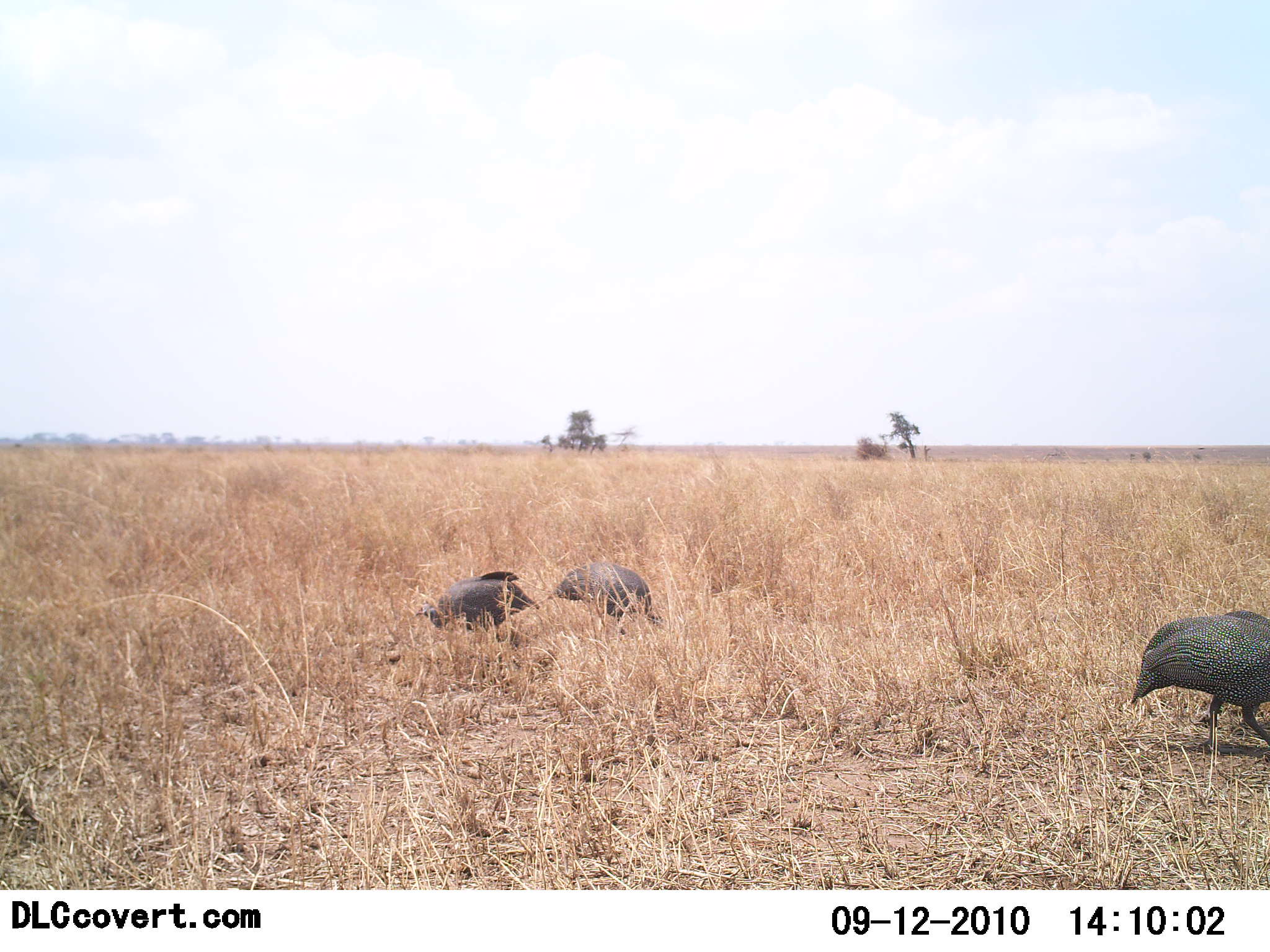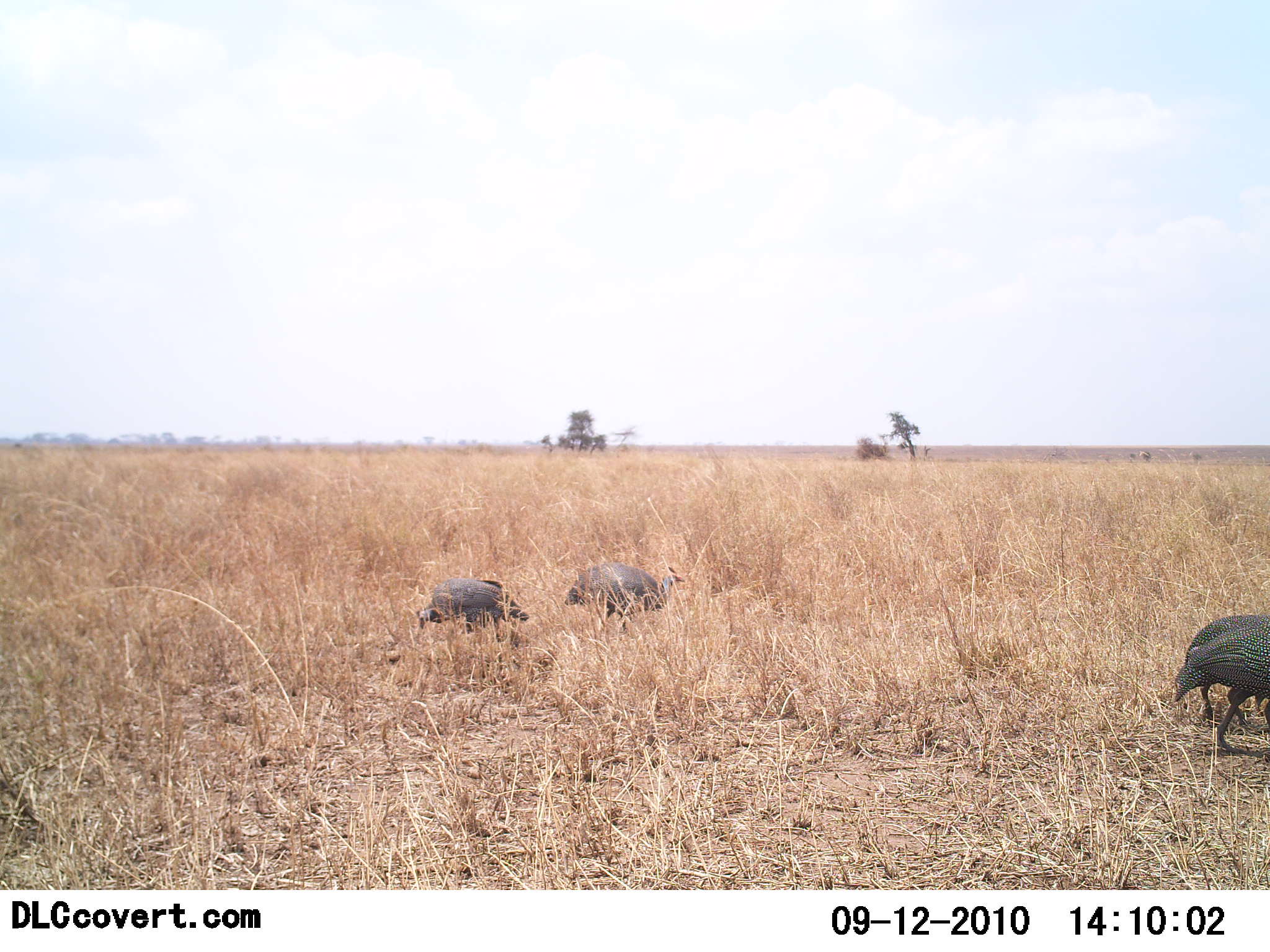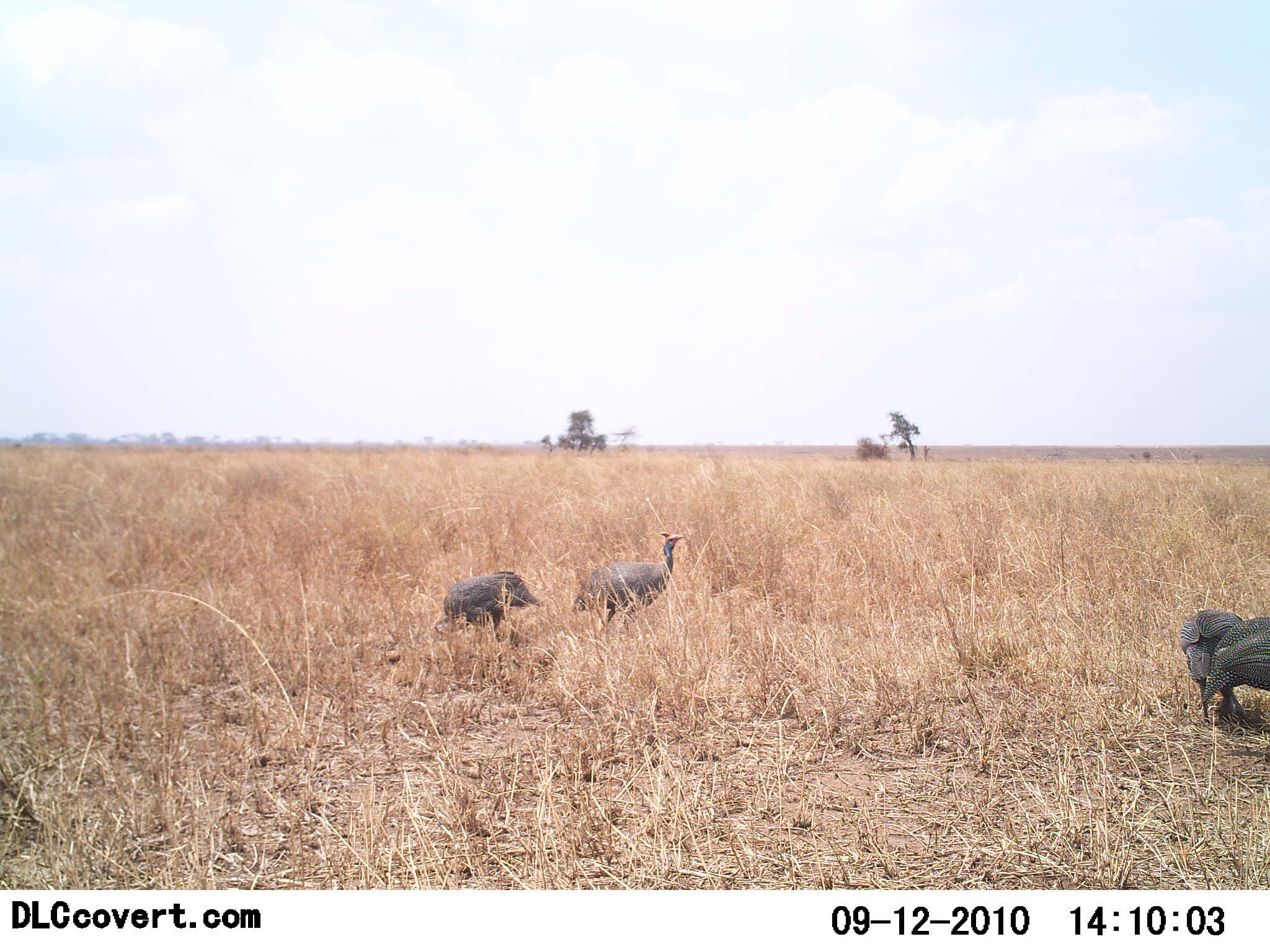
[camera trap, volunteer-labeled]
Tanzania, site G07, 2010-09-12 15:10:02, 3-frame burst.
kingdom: Animalia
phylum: Chordata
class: Aves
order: Galliformes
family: Numididae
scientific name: Numididae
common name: guinea fowl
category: guineafowl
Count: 4.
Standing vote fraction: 0%.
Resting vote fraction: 0%.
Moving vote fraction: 29%.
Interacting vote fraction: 0%.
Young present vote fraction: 0%.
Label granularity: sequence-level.